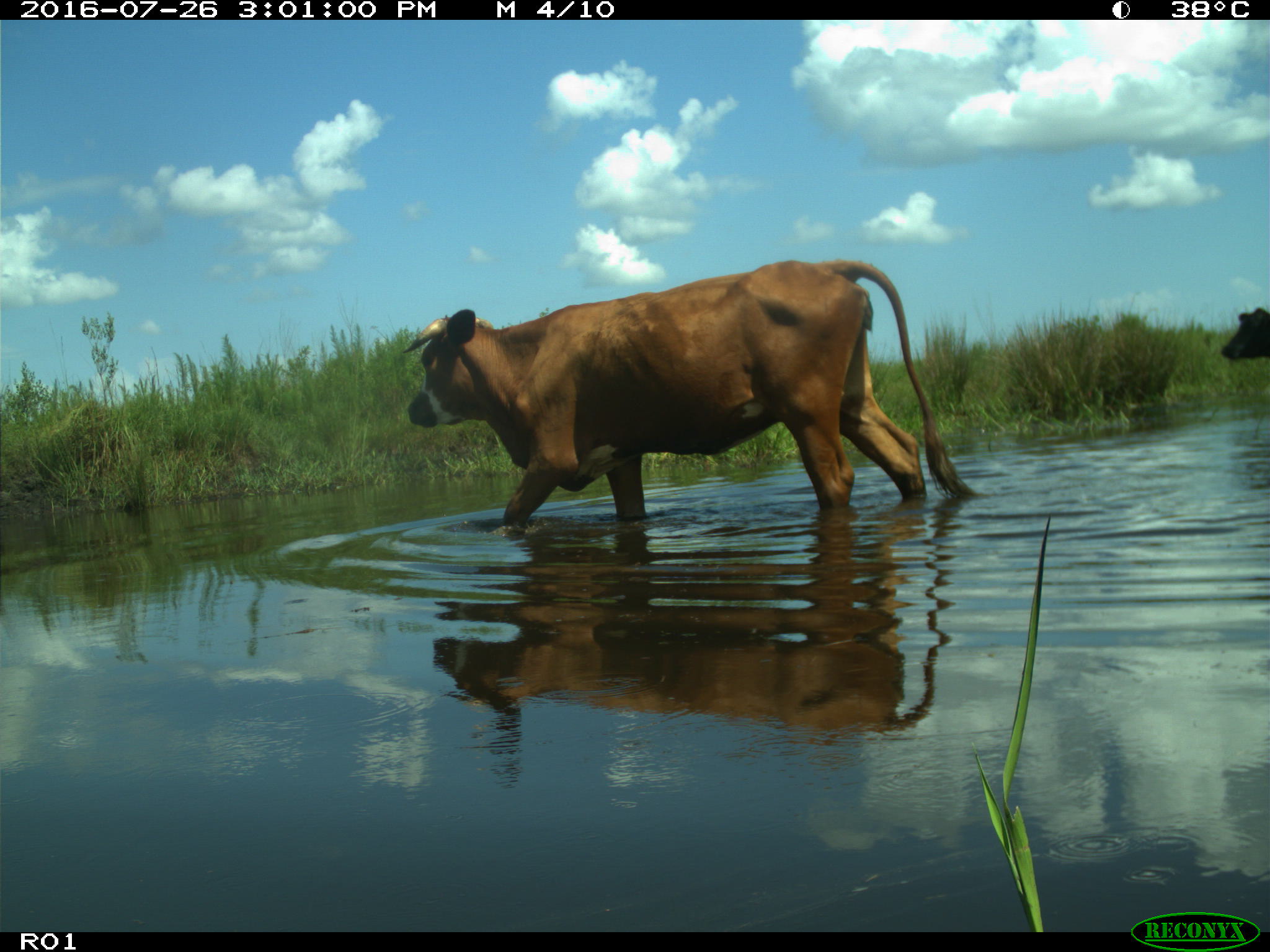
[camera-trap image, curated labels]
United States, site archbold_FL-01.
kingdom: Animalia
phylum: Chordata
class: Mammalia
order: Artiodactyla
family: Bovidae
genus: Bos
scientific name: Bos taurus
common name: domestic cow